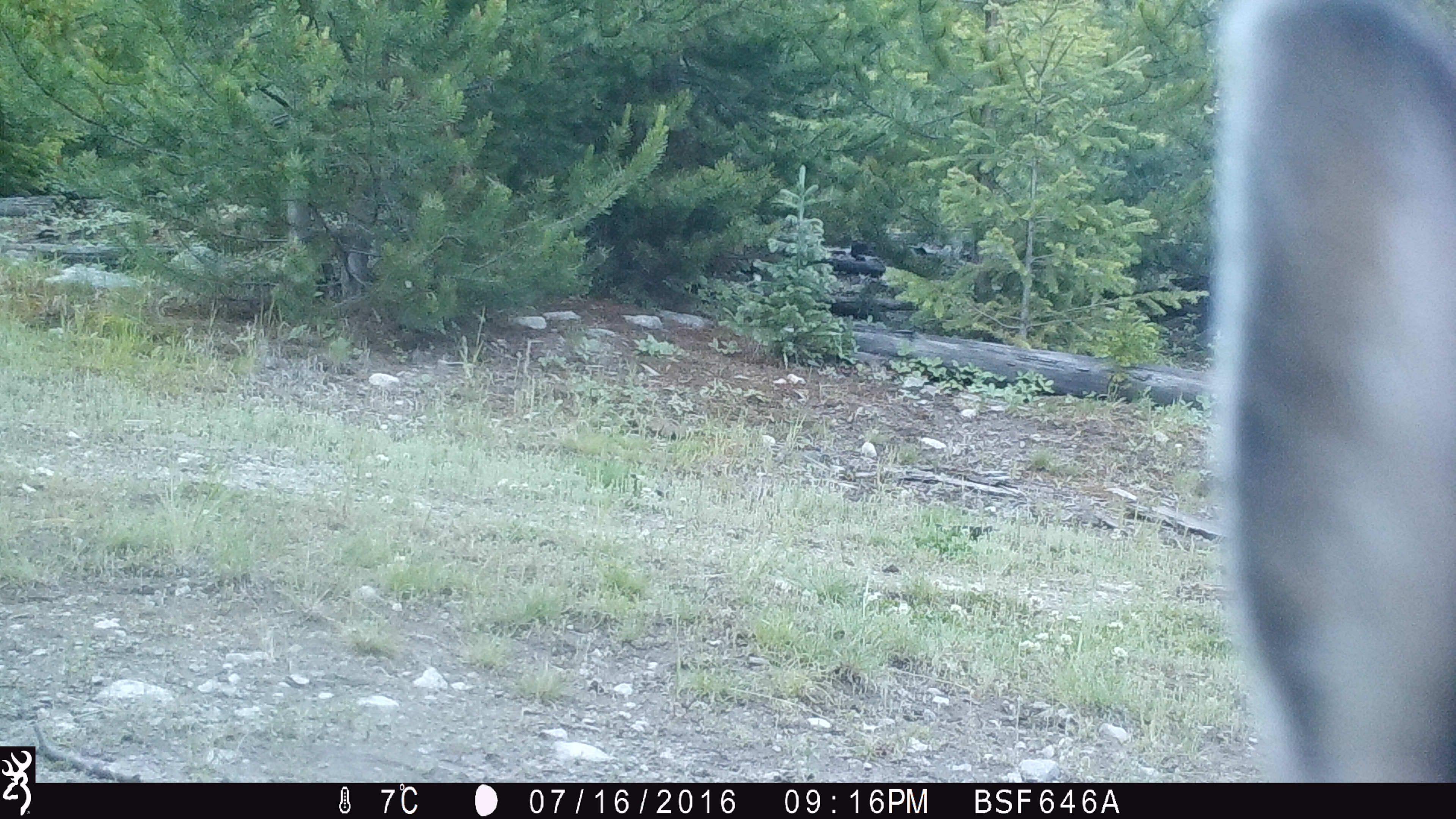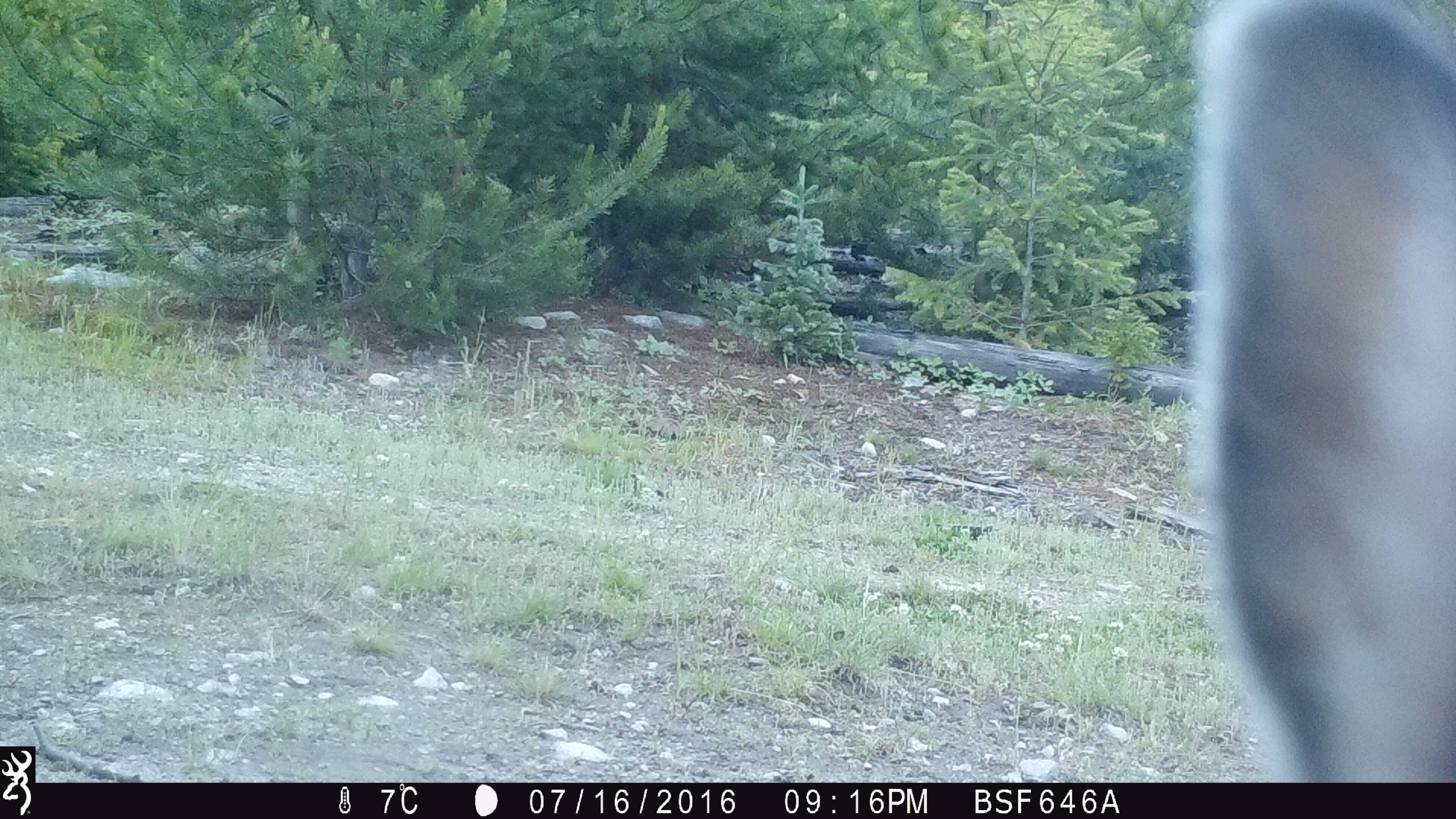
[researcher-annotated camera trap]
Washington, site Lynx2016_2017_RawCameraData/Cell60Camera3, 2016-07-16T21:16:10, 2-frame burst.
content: unidentified animal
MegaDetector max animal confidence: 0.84